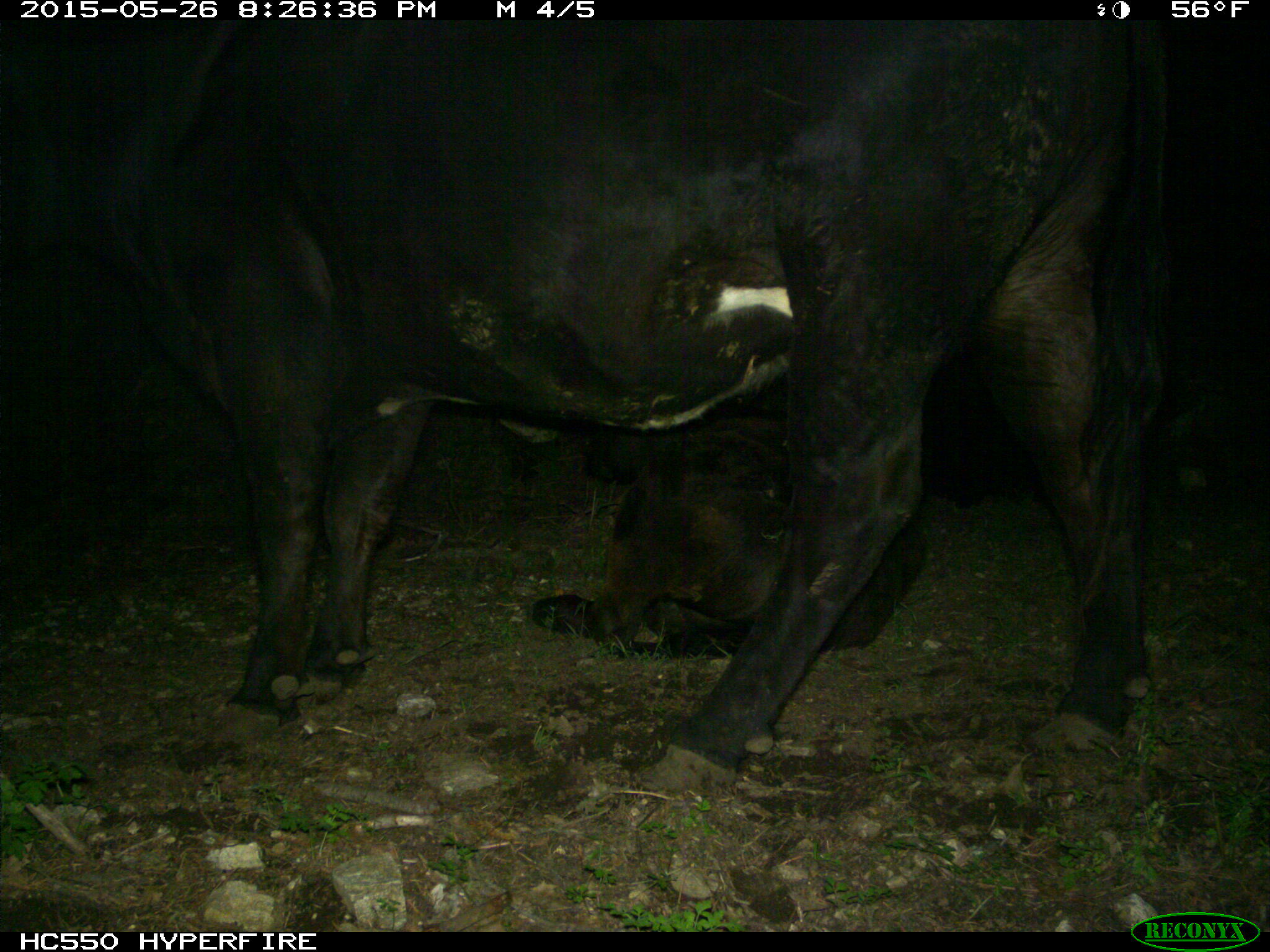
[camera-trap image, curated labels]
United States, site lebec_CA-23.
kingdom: Animalia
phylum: Chordata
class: Mammalia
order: Artiodactyla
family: Bovidae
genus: Bos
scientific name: Bos taurus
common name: domestic cow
Bos taurus (domestic cow).